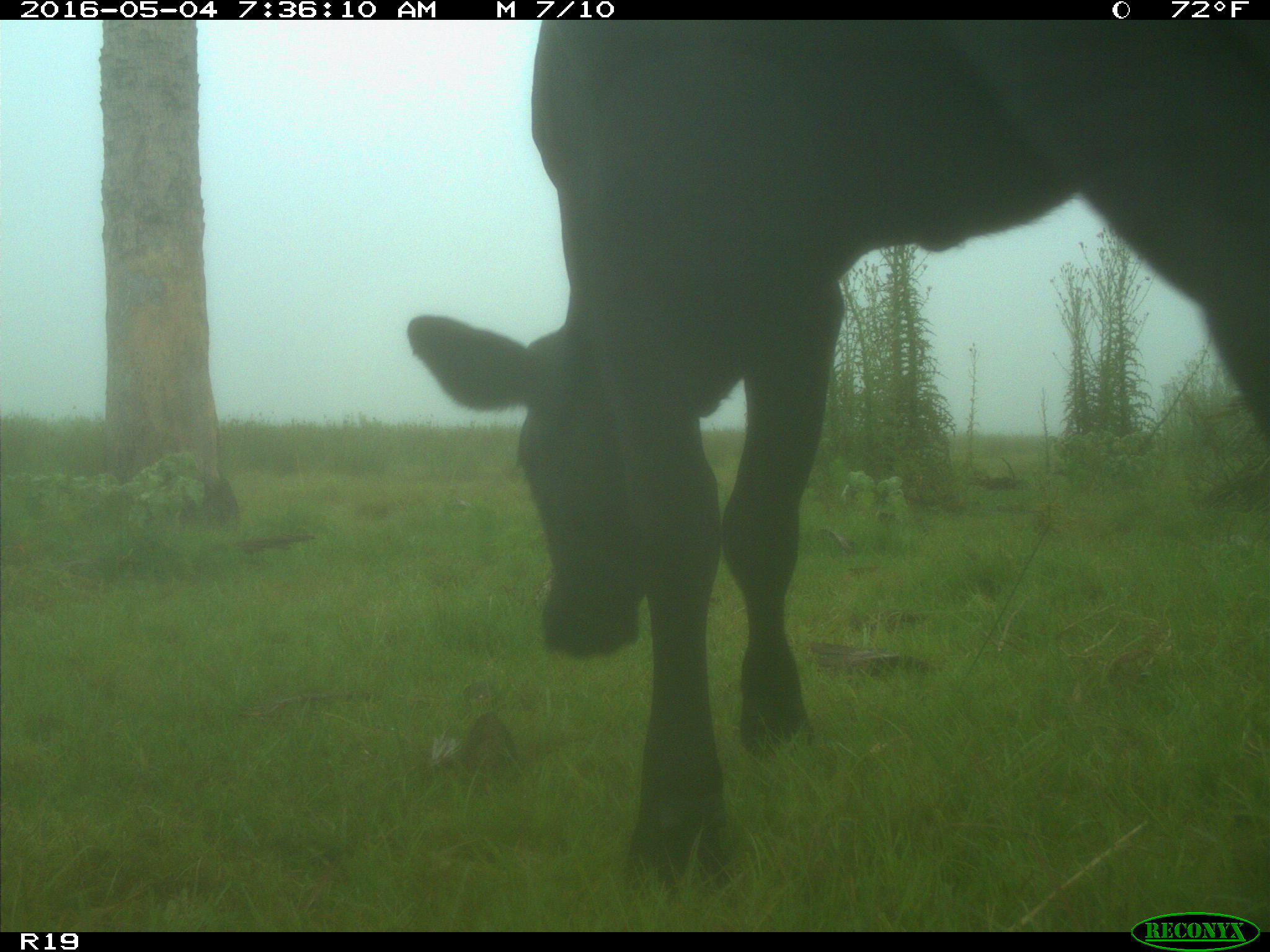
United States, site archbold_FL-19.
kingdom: Animalia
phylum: Chordata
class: Mammalia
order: Artiodactyla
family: Bovidae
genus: Bos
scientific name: Bos taurus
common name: domestic cow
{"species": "Bos taurus (domestic cow)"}